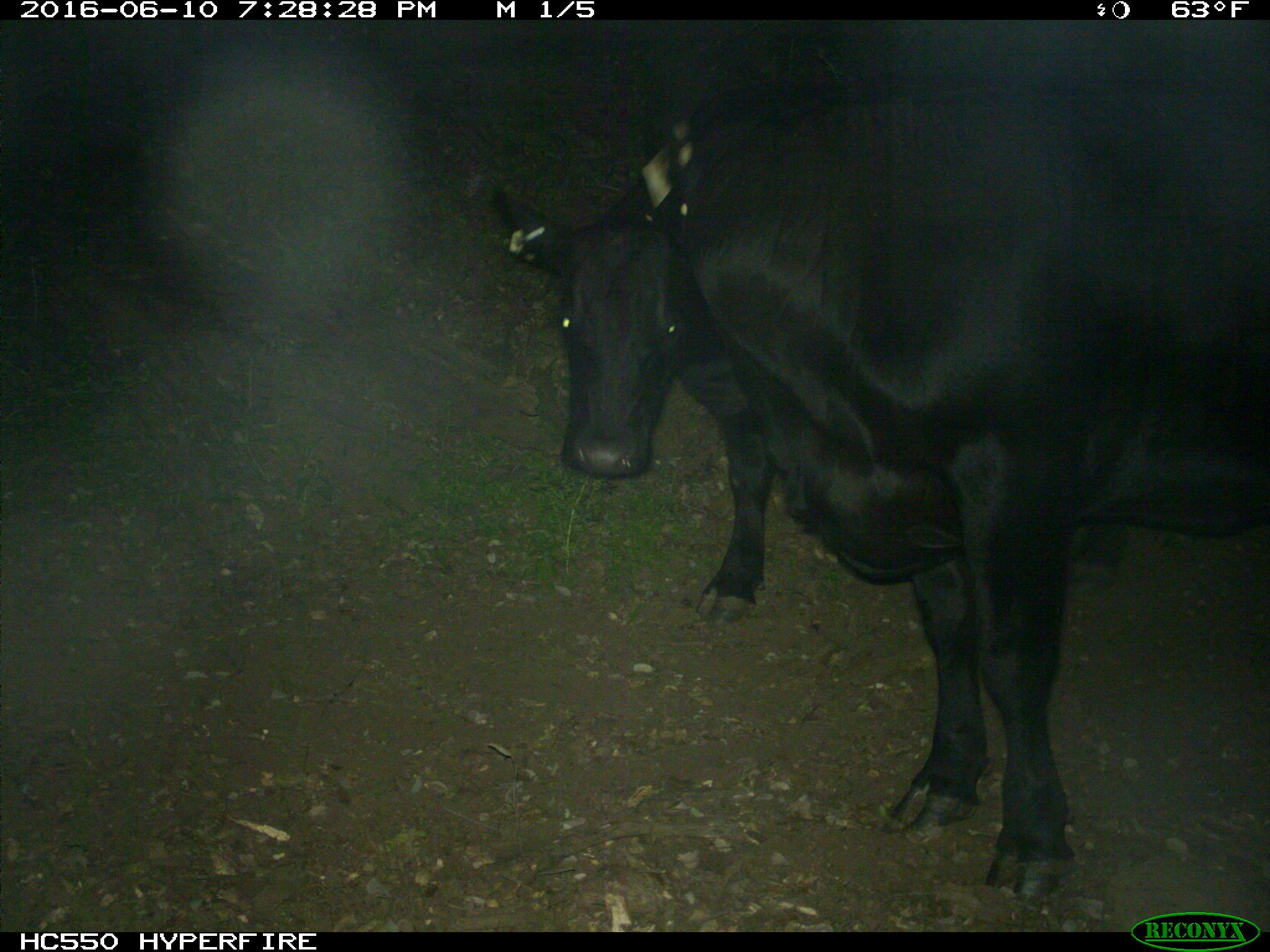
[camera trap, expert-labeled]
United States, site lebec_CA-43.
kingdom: Animalia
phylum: Chordata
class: Mammalia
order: Artiodactyla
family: Bovidae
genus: Bos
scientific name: Bos taurus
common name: domestic cow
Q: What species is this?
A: Bos taurus (domestic cow).